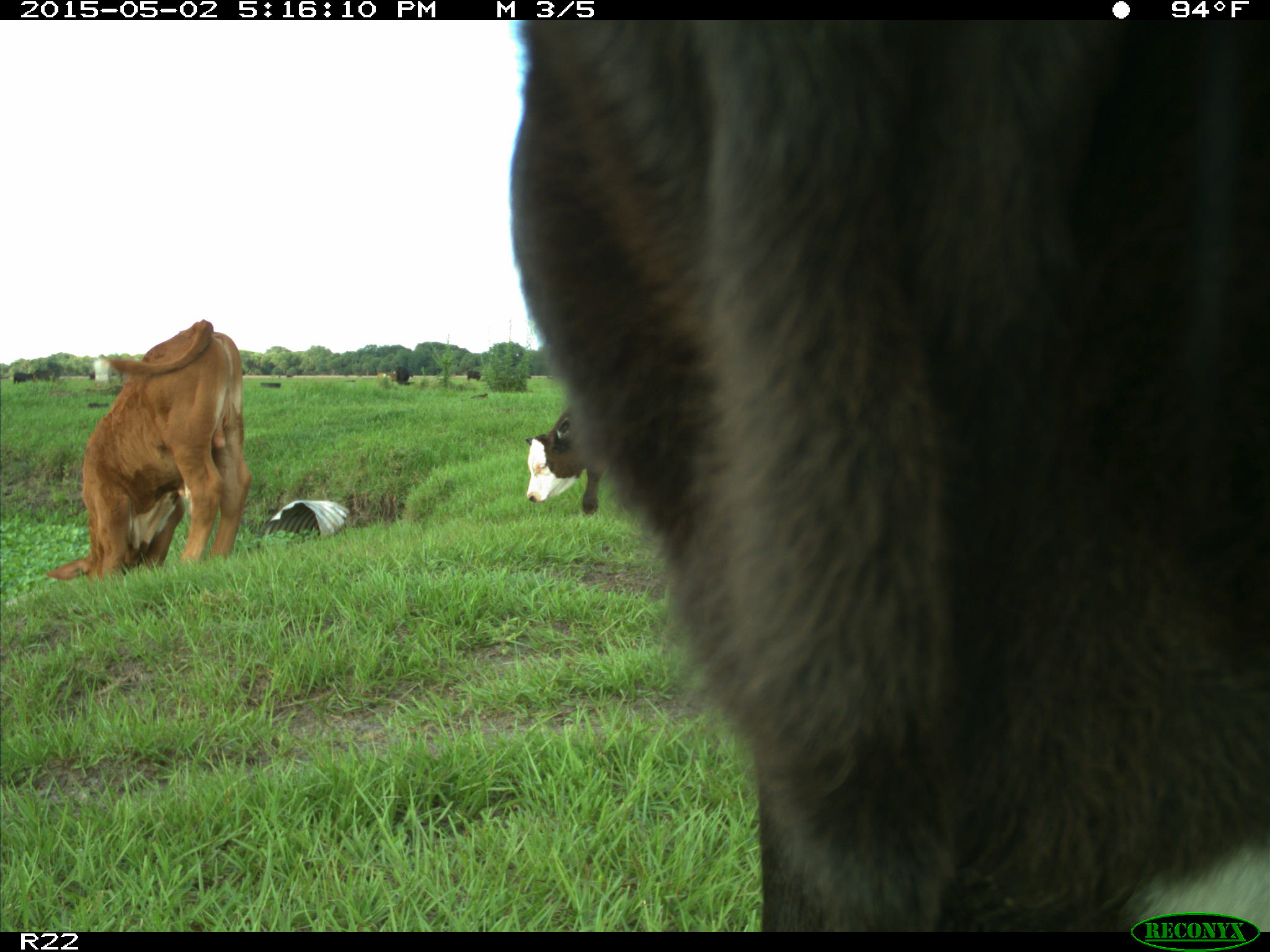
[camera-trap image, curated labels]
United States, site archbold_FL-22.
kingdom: Animalia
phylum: Chordata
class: Mammalia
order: Artiodactyla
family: Bovidae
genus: Bos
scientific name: Bos taurus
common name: domestic cow